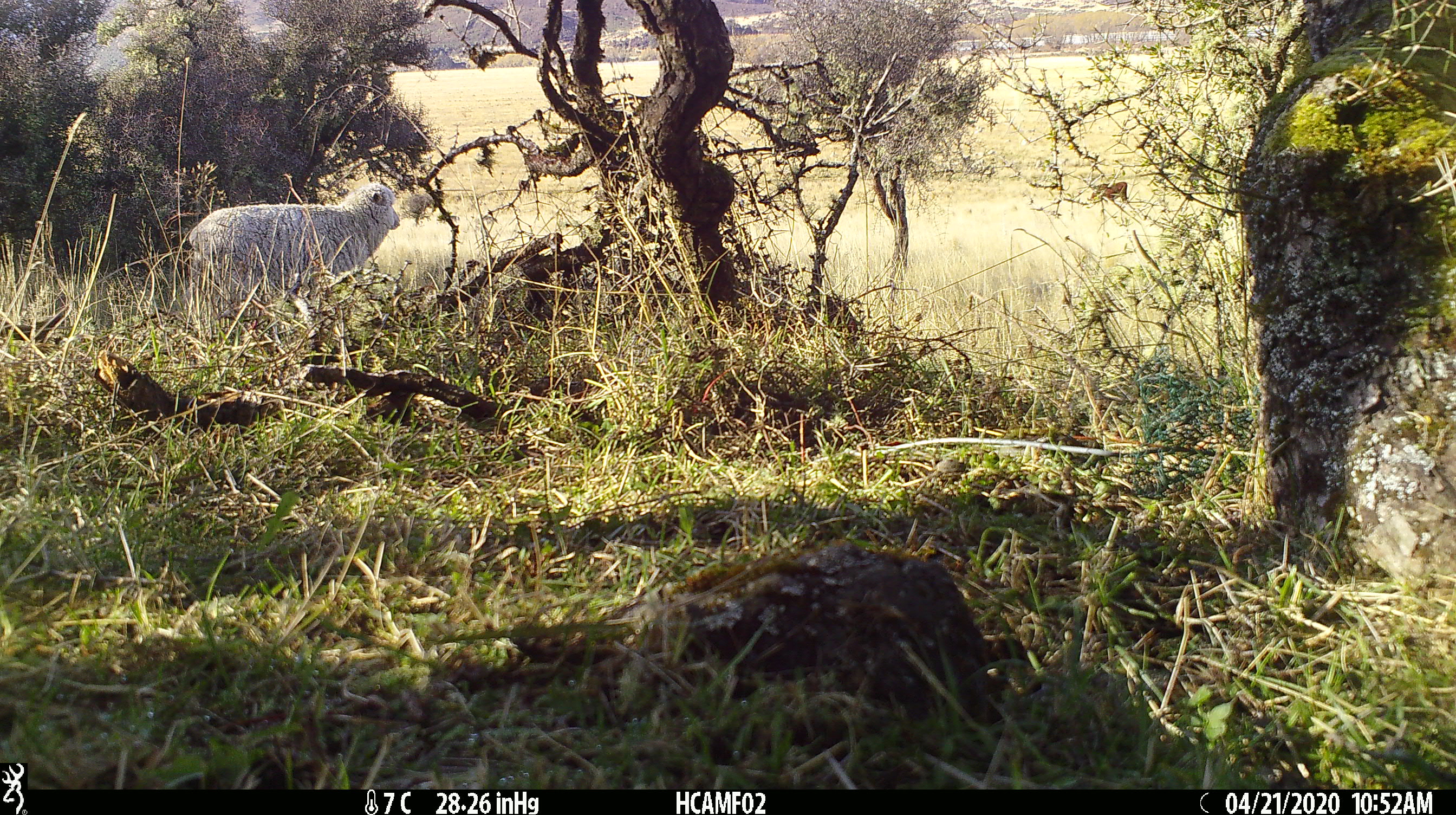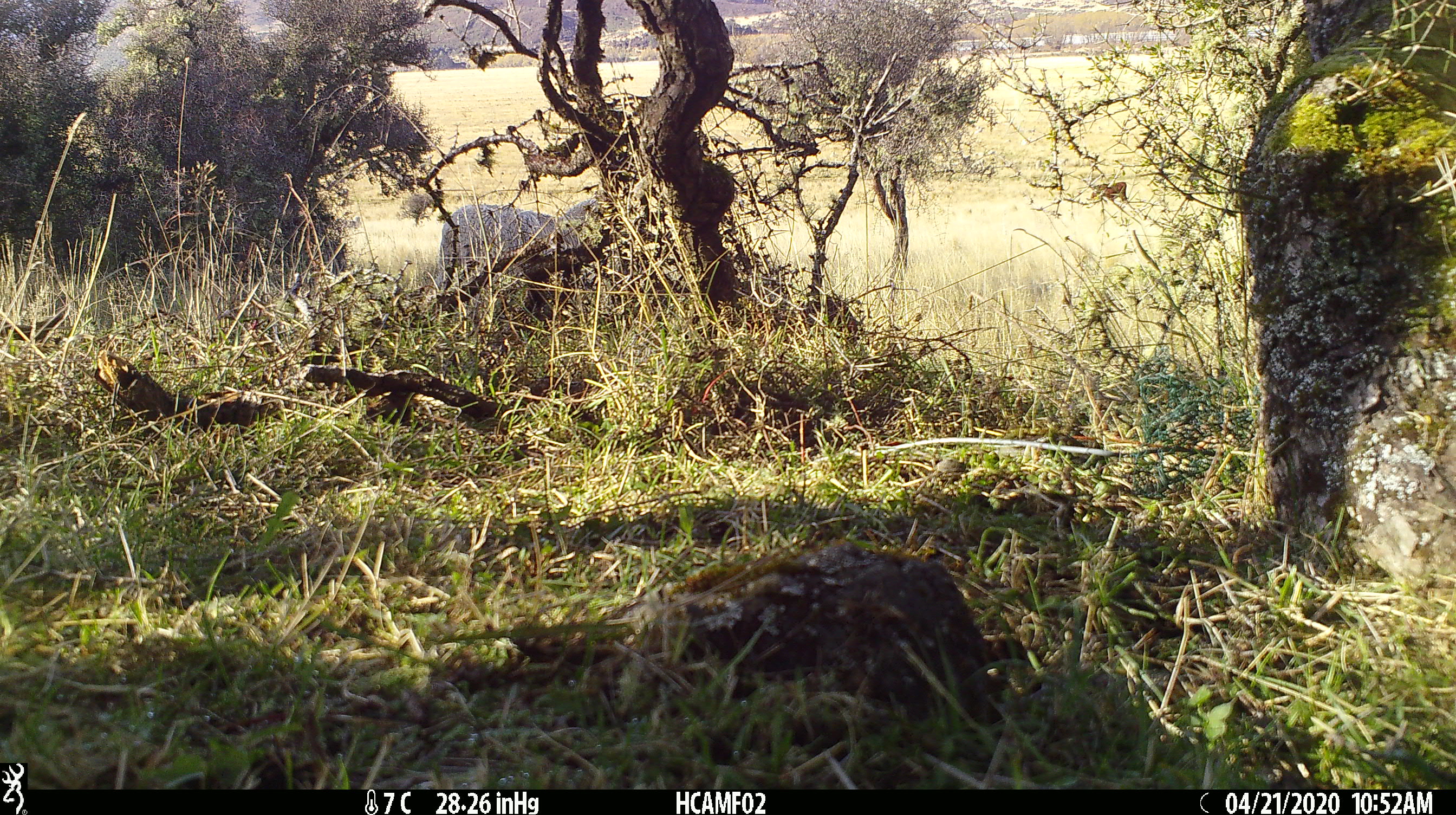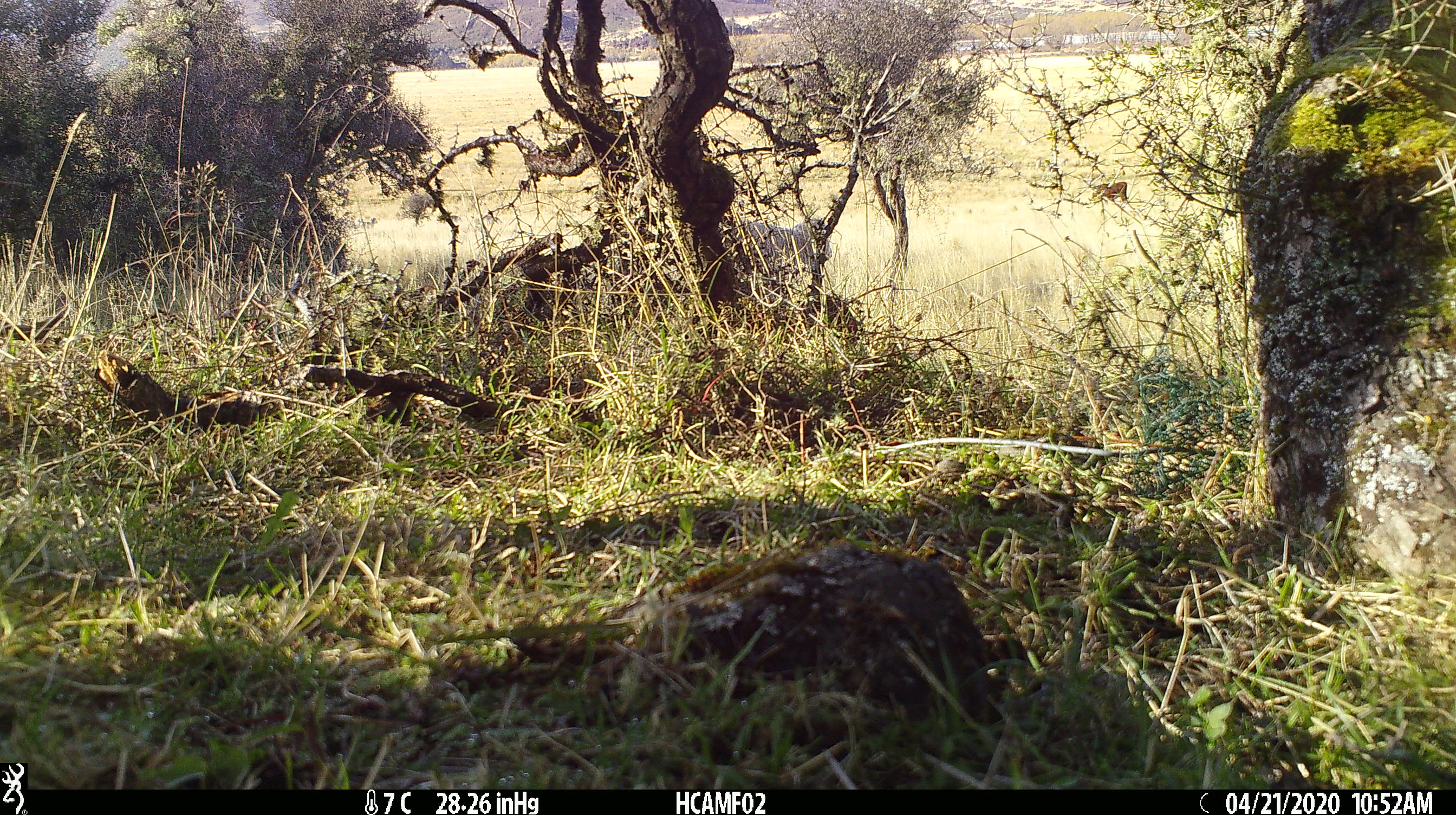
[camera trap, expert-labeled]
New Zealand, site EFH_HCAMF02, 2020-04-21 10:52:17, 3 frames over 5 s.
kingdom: Animalia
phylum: Chordata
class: Mammalia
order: Artiodactyla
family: Bovidae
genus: Ovis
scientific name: Ovis aries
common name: domestic sheep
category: sheep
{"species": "sheep (domestic sheep) (Ovis aries)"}